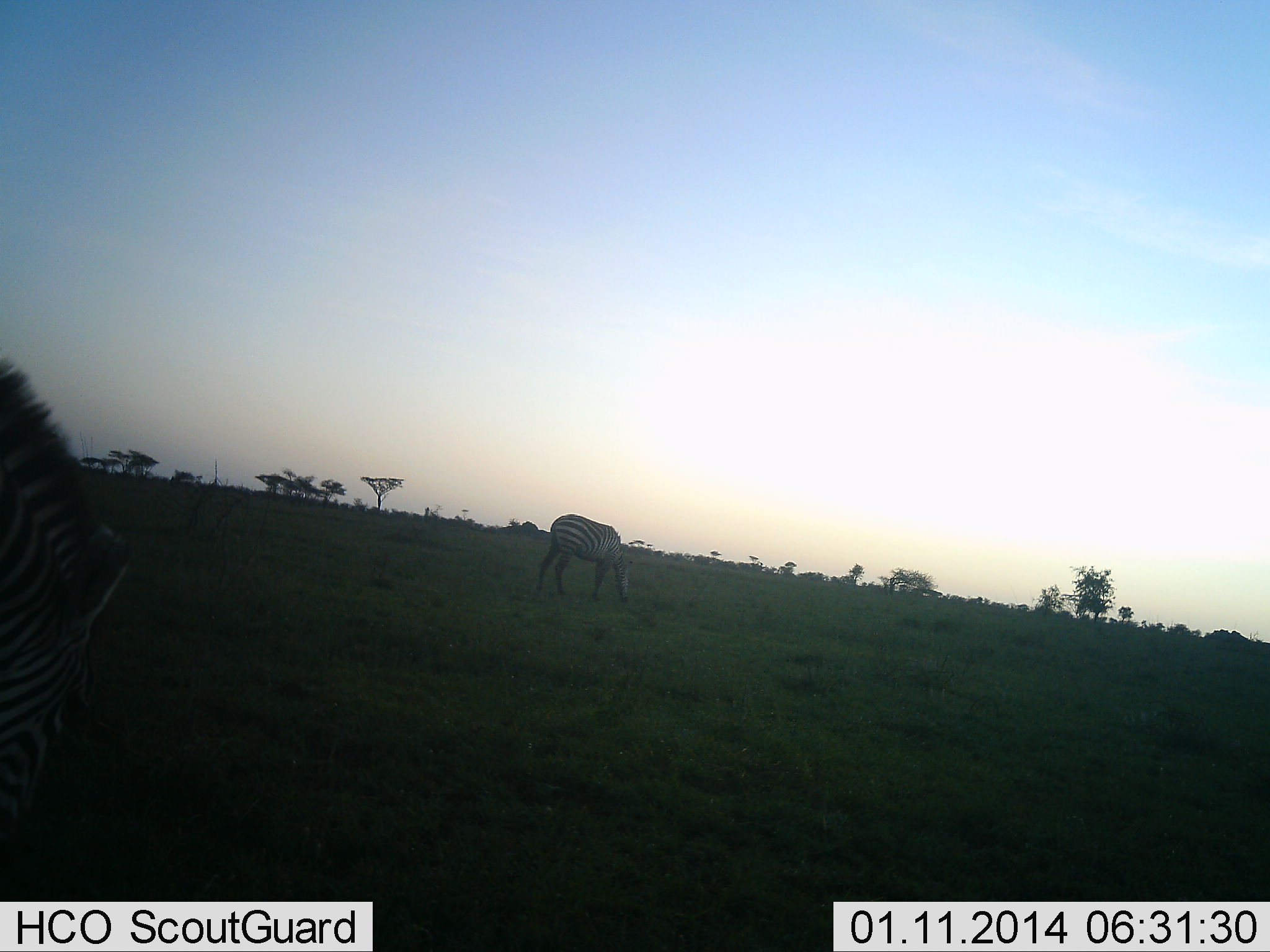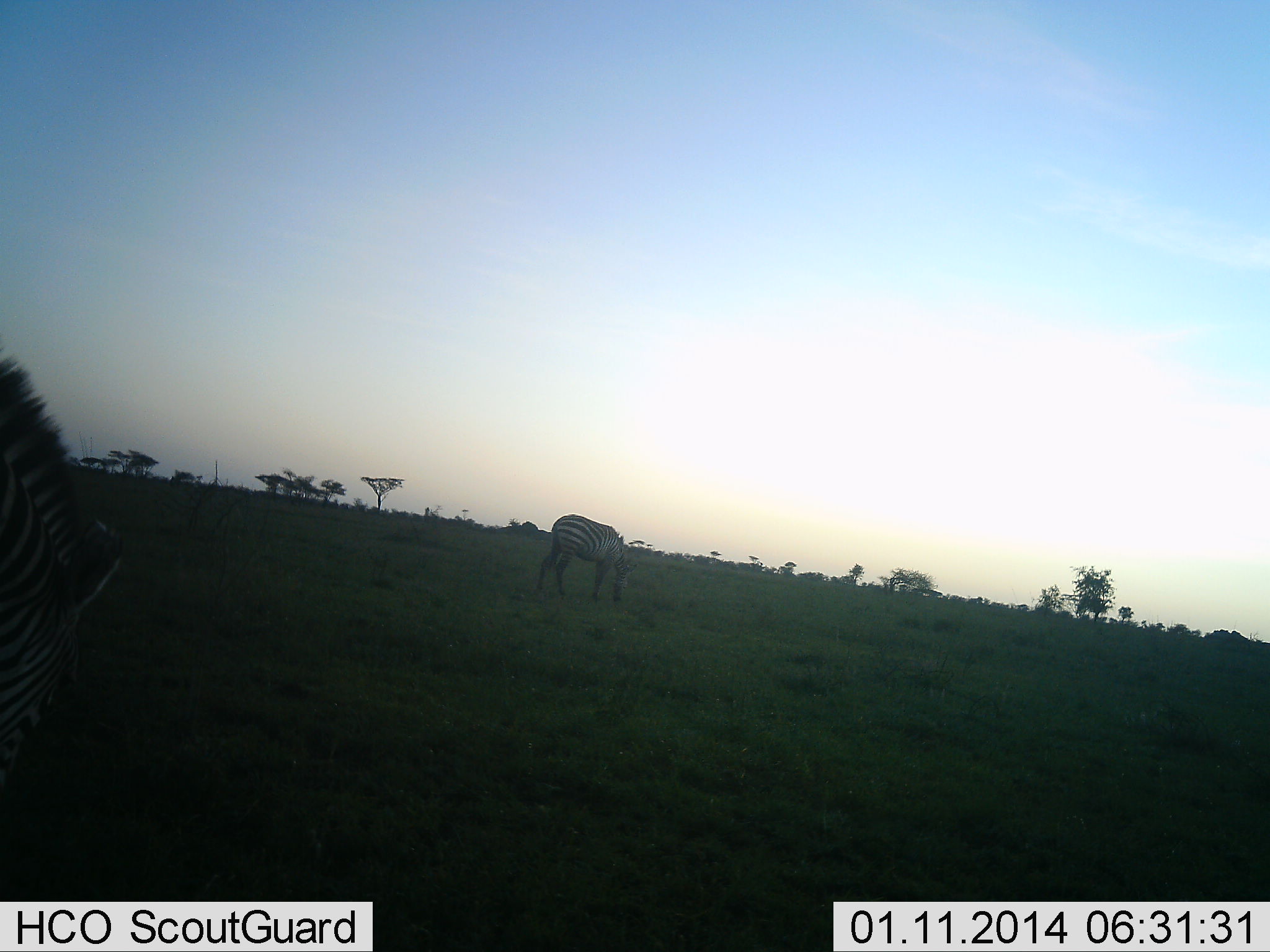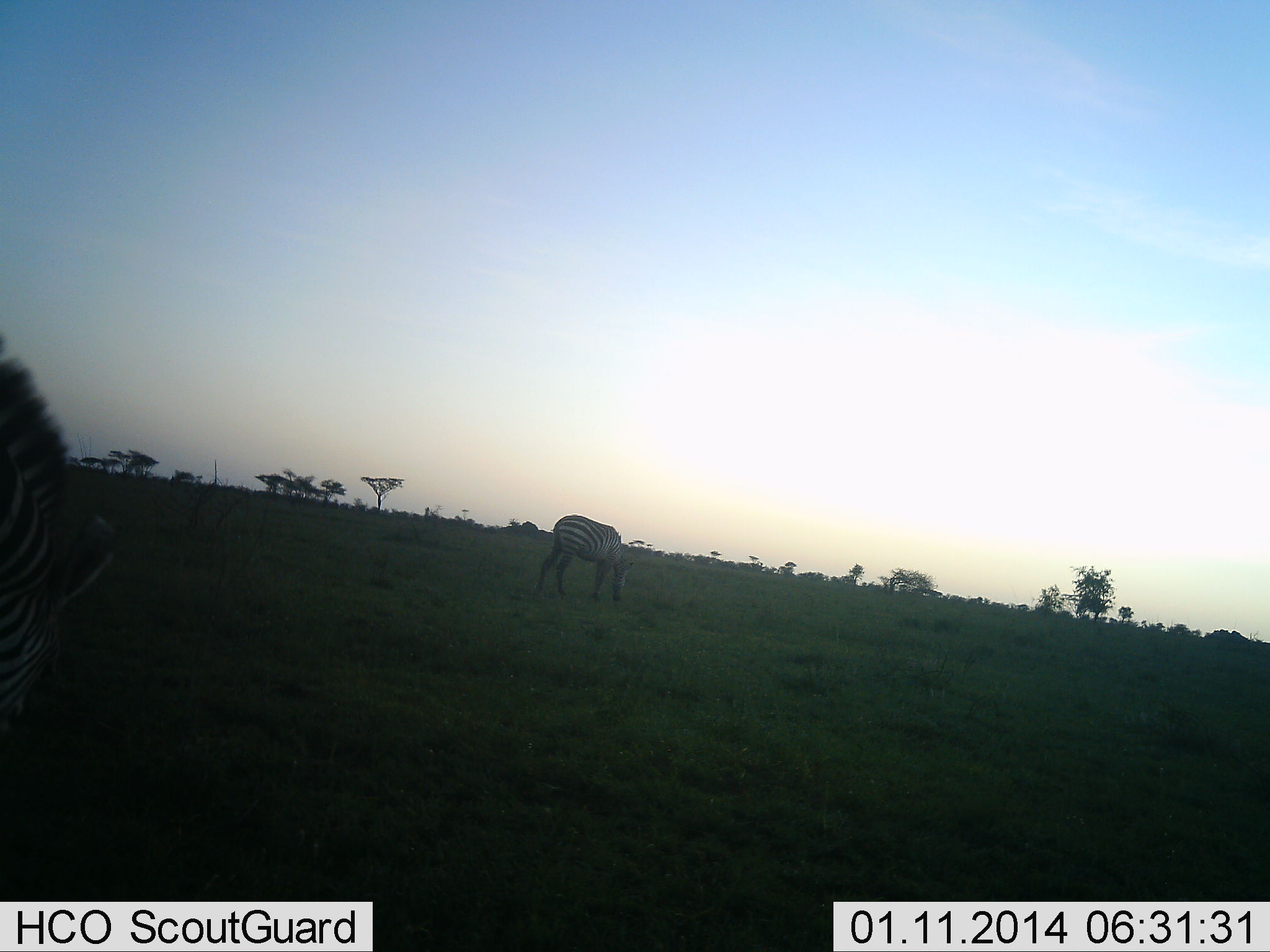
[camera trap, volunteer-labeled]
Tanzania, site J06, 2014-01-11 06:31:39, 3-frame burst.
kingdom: Animalia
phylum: Chordata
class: Mammalia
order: Perissodactyla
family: Equidae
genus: Equus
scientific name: Equus quagga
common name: plains zebra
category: zebra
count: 2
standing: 50%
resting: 0%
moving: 0%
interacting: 0%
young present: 0%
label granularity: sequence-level